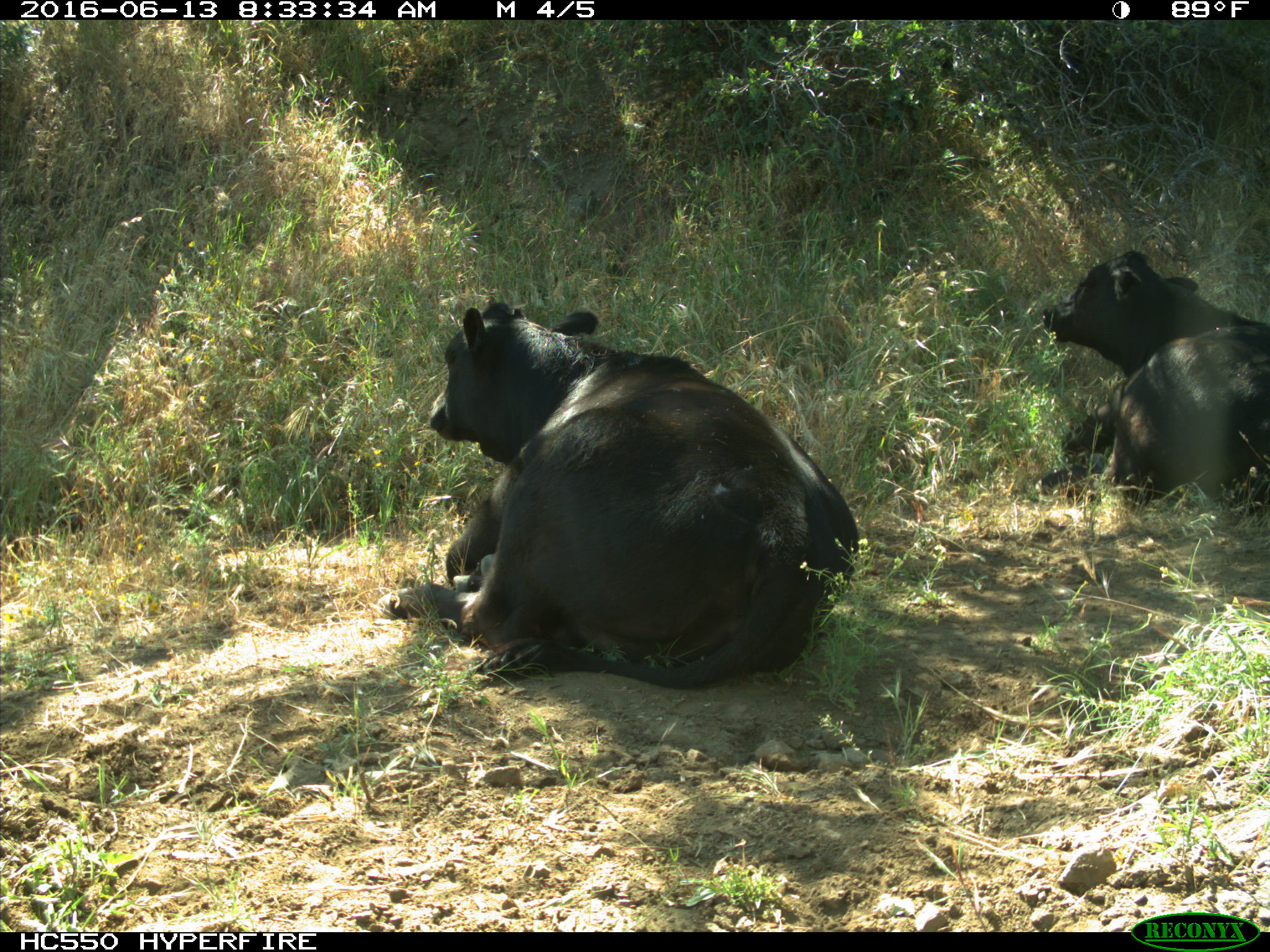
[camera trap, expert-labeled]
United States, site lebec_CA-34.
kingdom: Animalia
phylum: Chordata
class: Mammalia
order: Artiodactyla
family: Bovidae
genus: Bos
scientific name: Bos taurus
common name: domestic cow